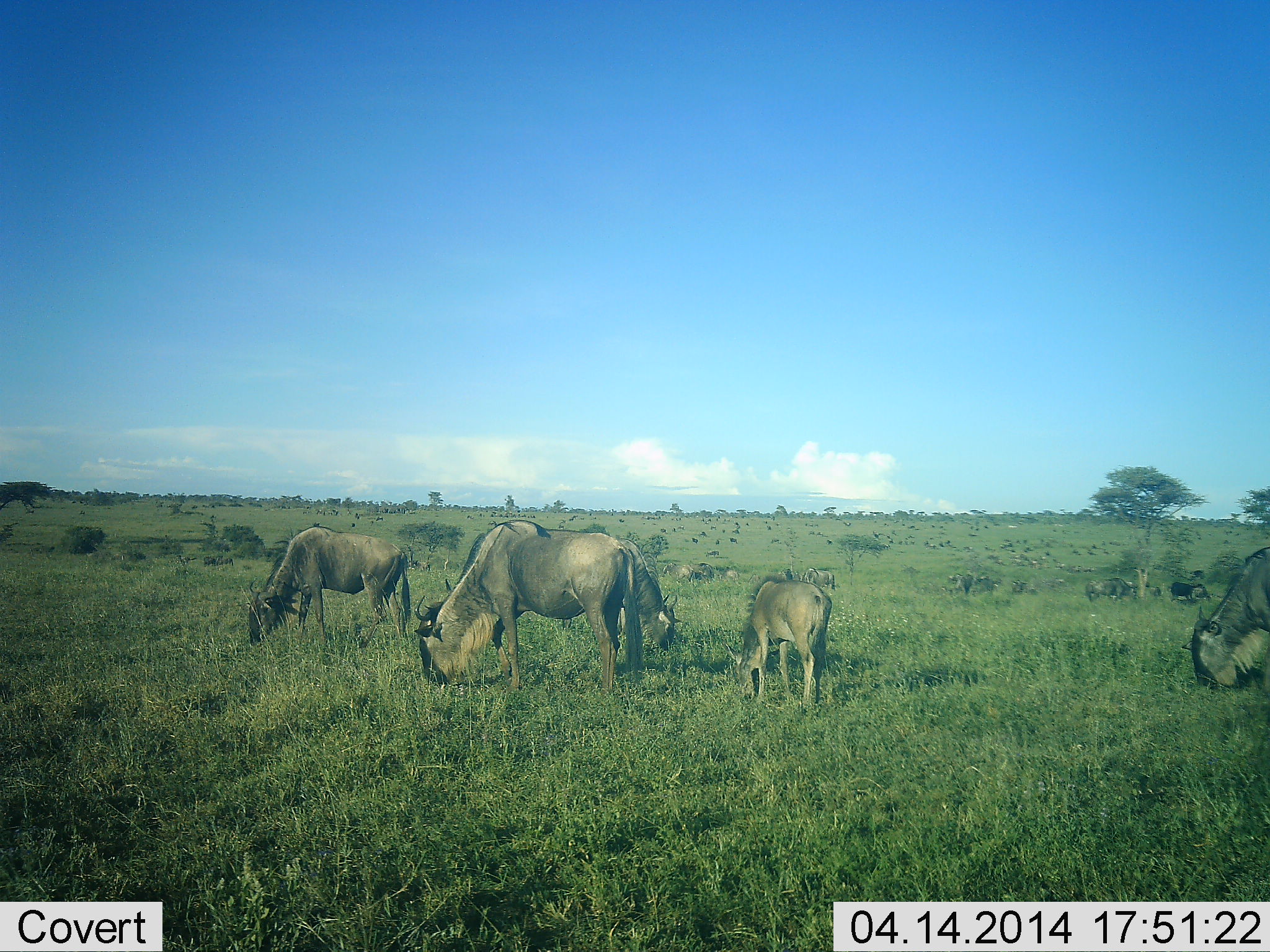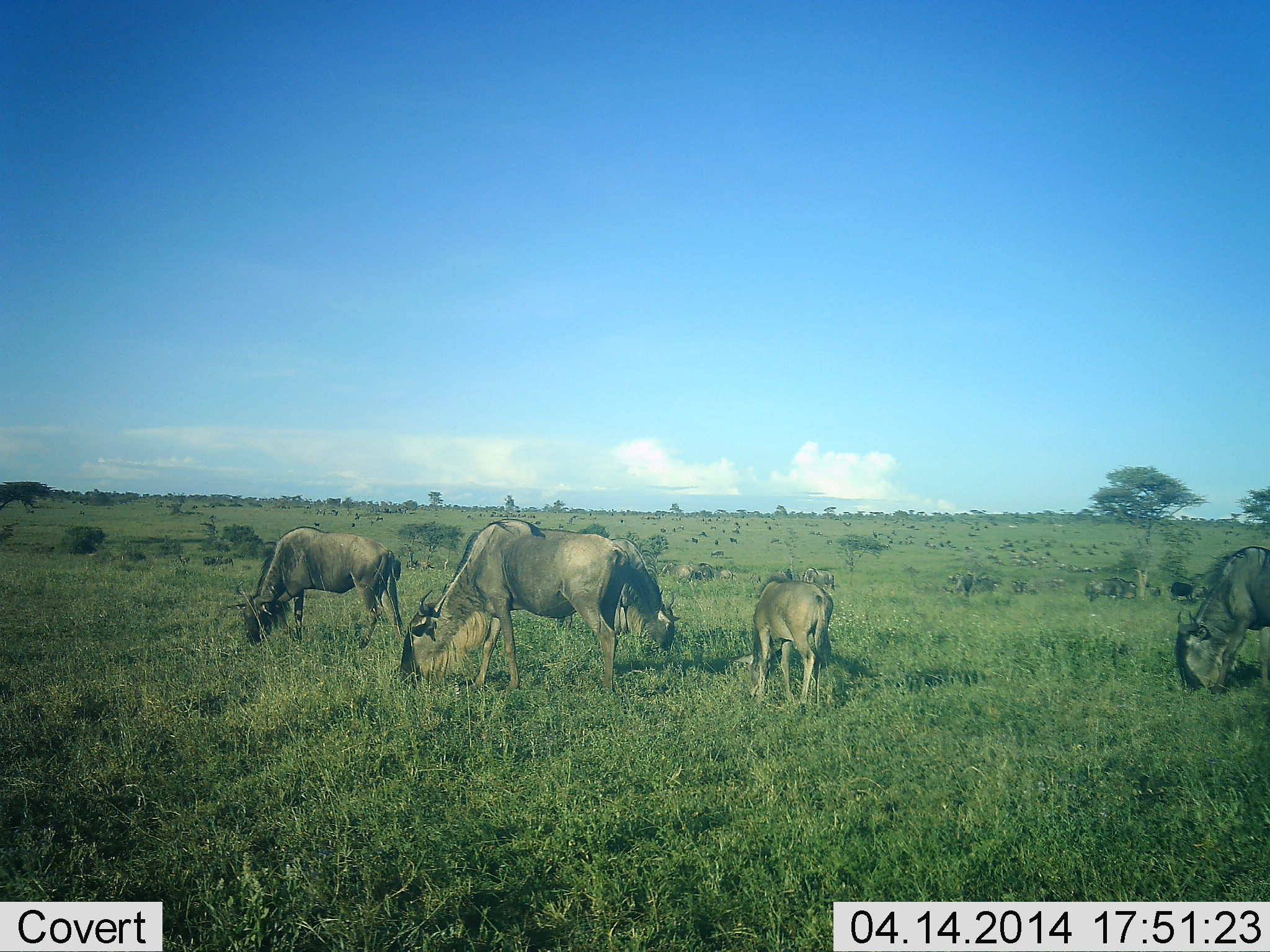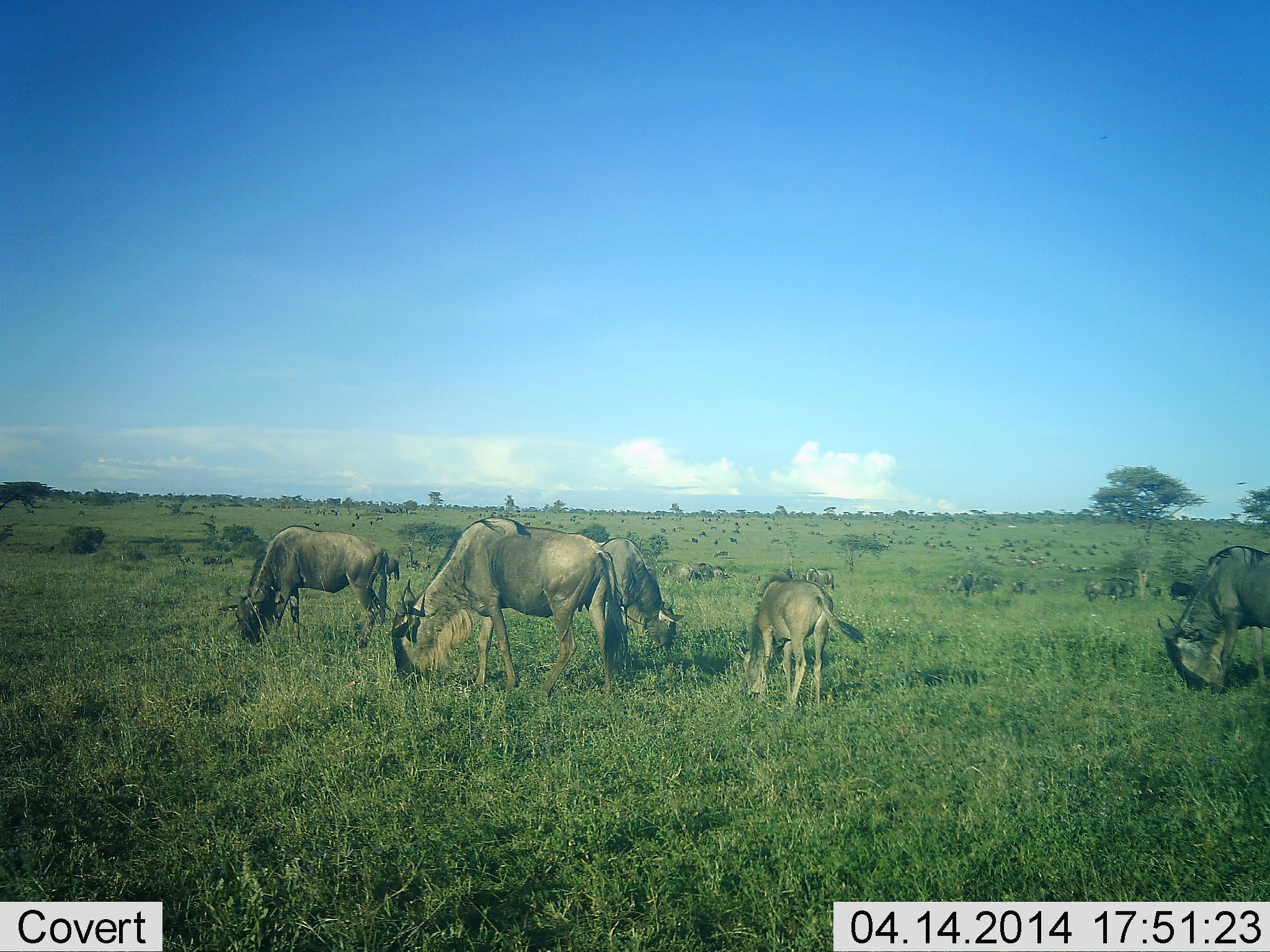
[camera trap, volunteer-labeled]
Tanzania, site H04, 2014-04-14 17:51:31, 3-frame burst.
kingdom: Animalia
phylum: Chordata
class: Mammalia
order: Artiodactyla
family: Bovidae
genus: Connochaetes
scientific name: Connochaetes taurinus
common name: blue wildebeest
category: wildebeest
Wildebeest (blue wildebeest) (Connochaetes taurinus), count 11-50. Behavior (volunteer vote fractions): standing 40%, resting 0%, moving 20%, interacting 10%. Young present (vote fraction): 40%. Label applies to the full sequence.